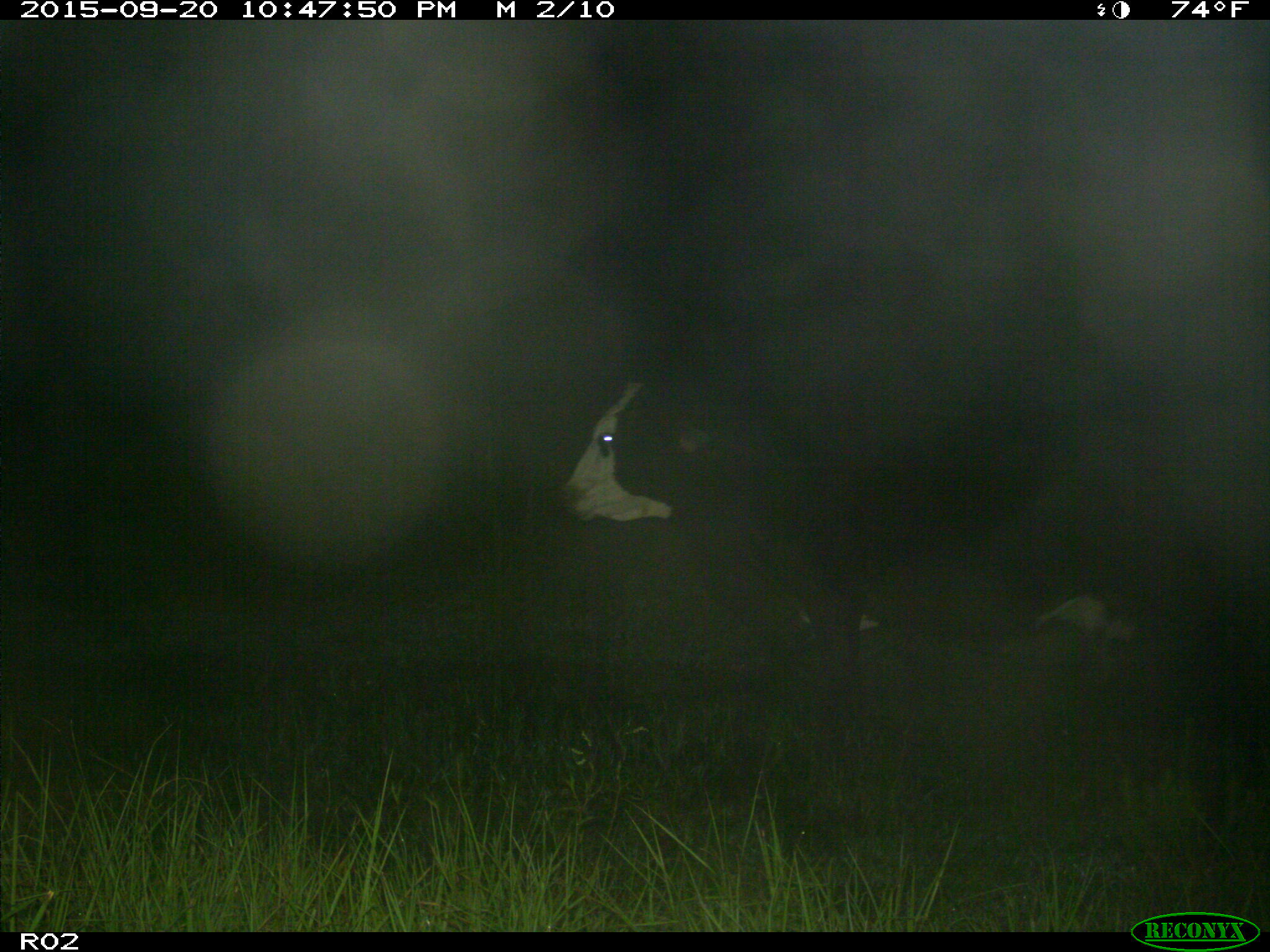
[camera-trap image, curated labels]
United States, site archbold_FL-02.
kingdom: Animalia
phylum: Chordata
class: Mammalia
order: Artiodactyla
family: Bovidae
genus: Bos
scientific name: Bos taurus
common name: domestic cow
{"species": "Bos taurus (domestic cow)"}